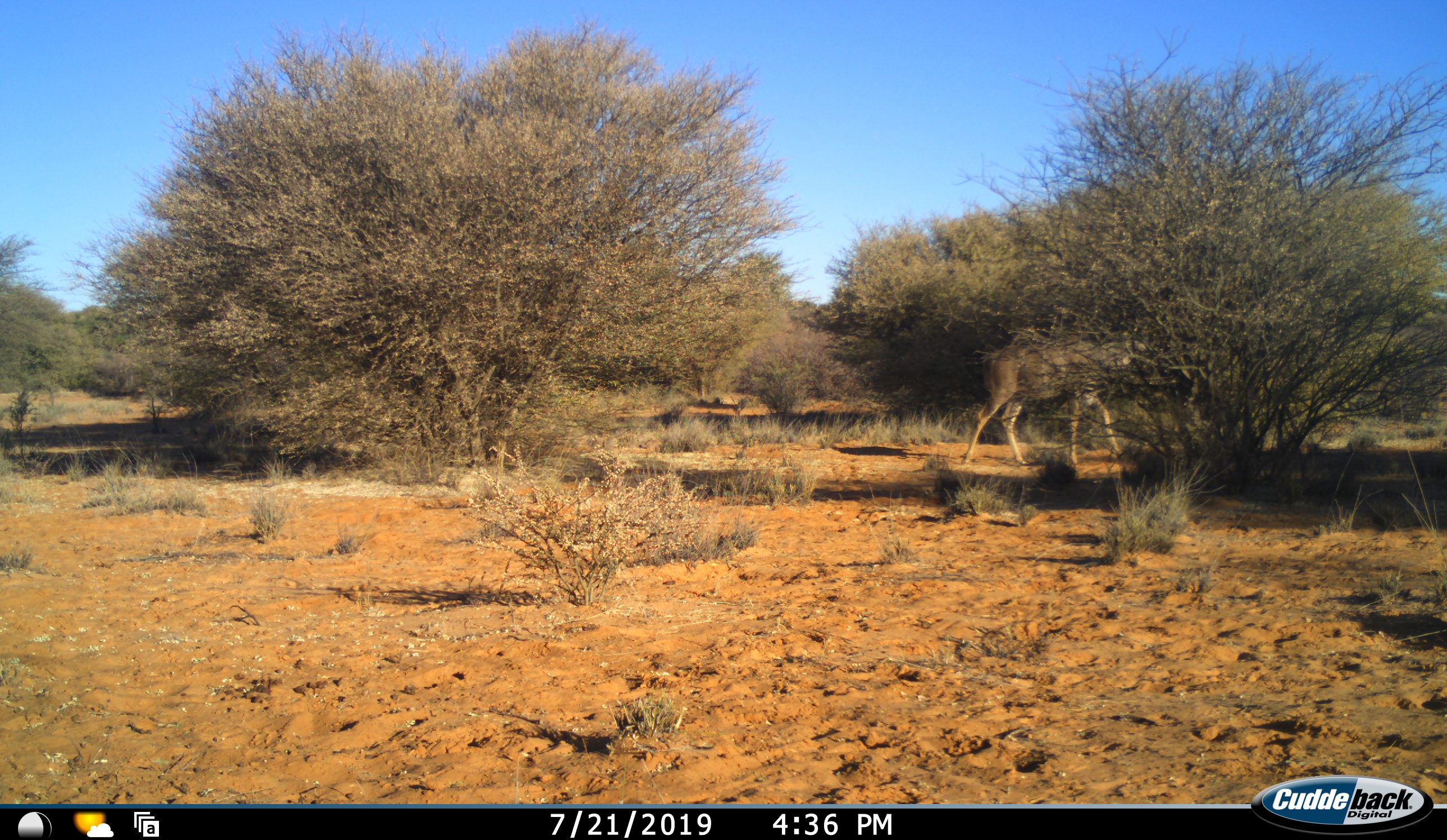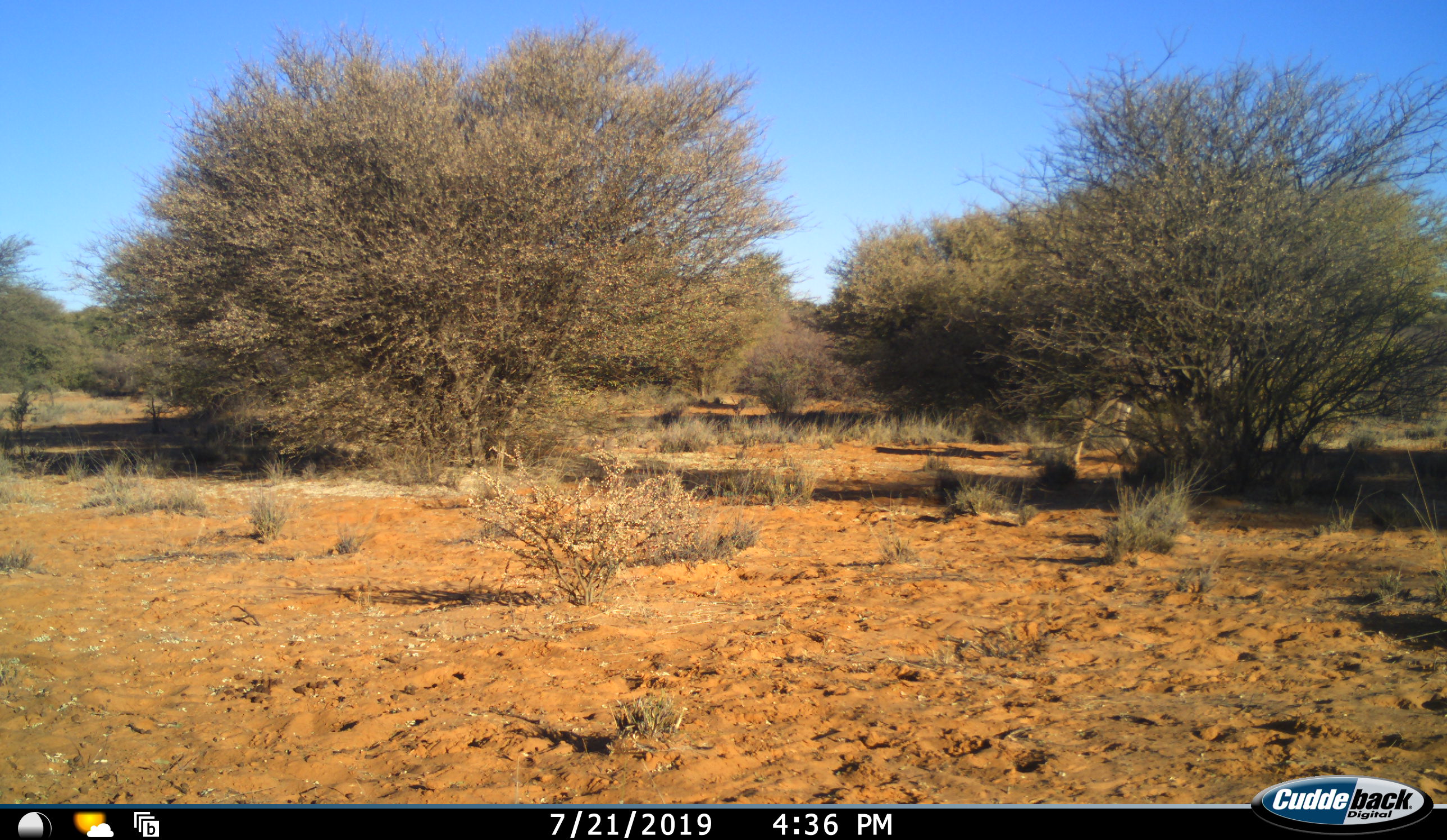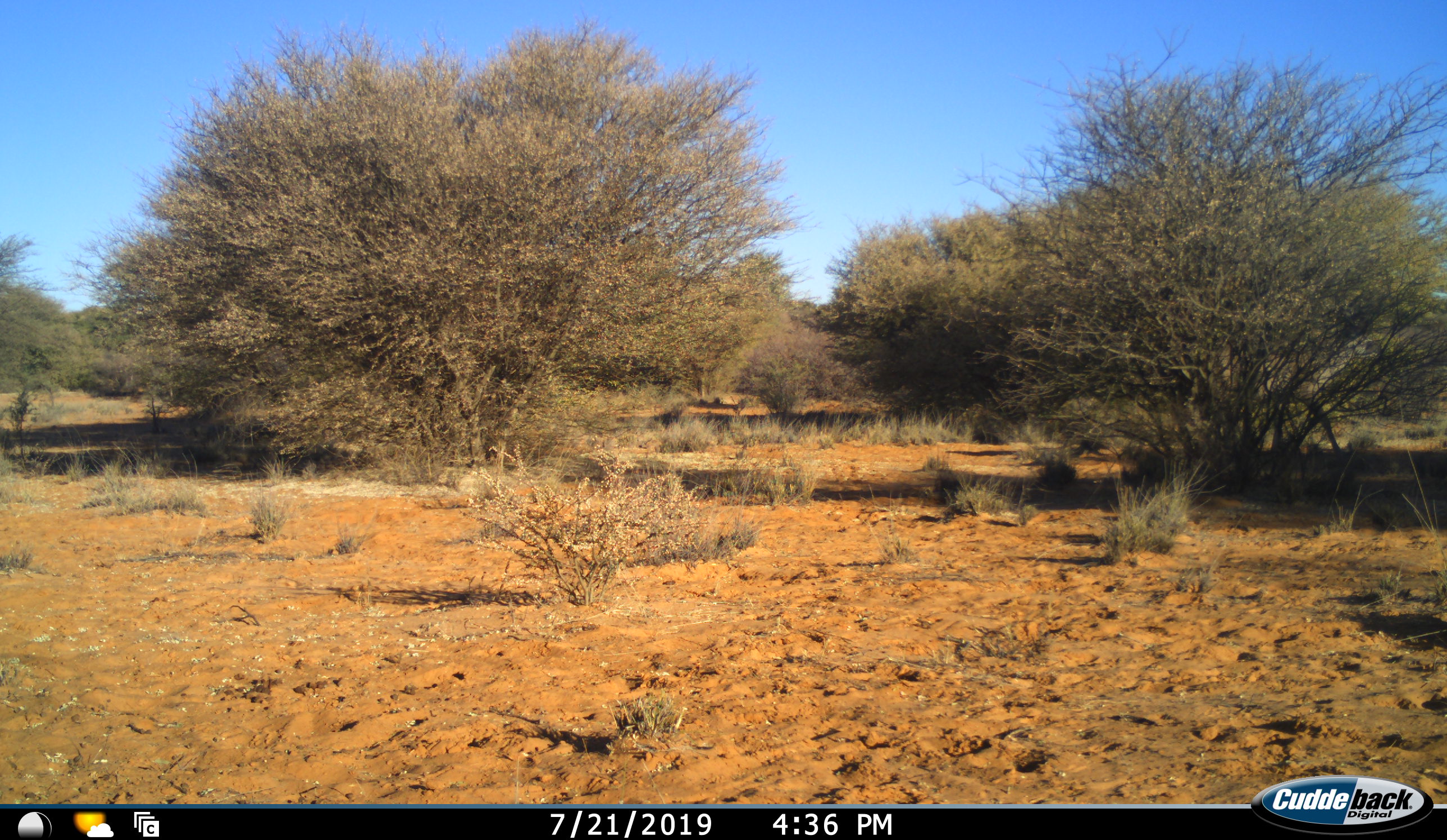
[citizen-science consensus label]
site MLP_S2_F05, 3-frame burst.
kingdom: Animalia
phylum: Chordata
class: Mammalia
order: Artiodactyla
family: Bovidae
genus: Tragelaphus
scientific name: Tragelaphus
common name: kudu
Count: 1.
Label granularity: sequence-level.